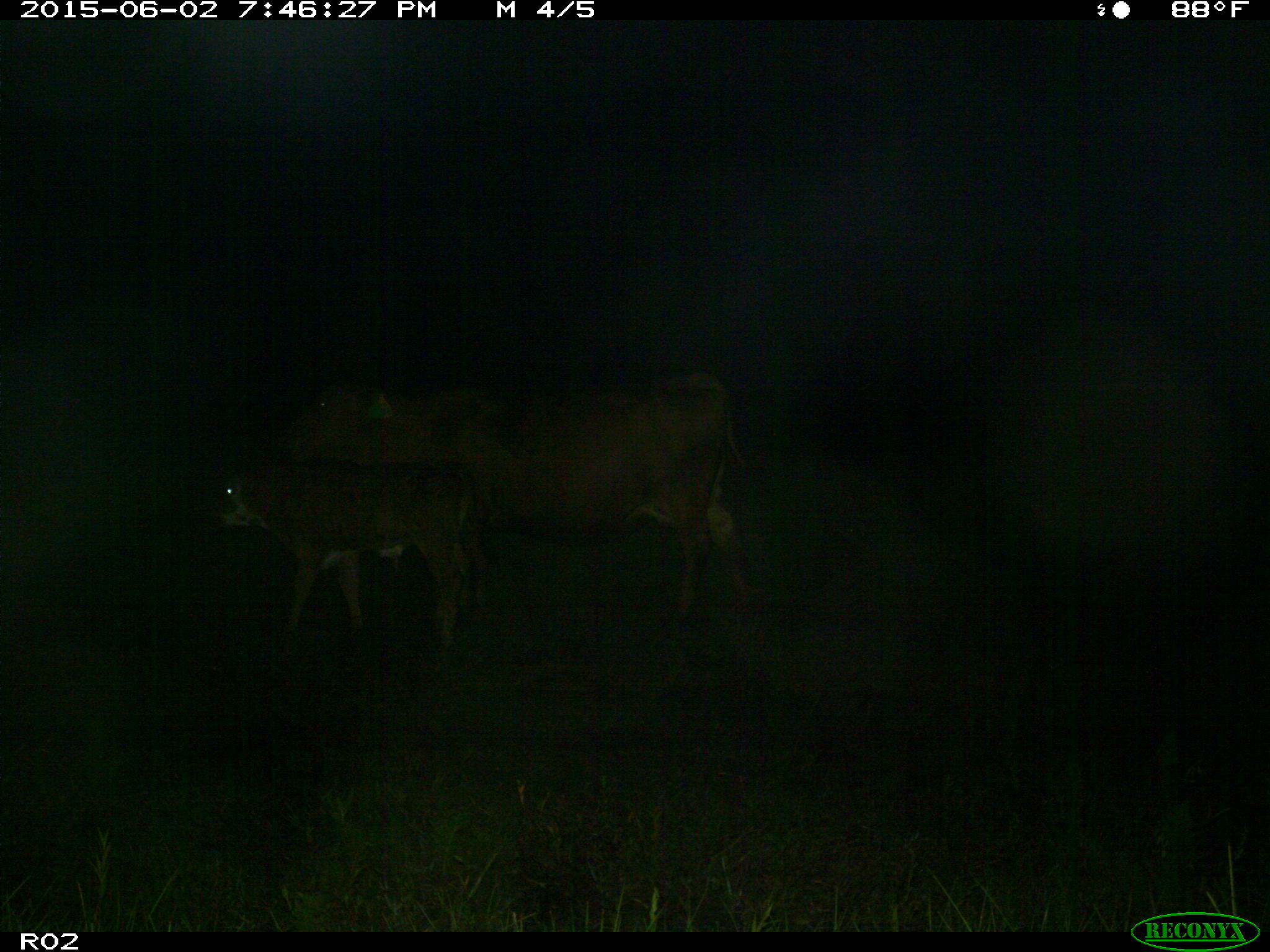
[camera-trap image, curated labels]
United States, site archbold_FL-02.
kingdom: Animalia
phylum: Chordata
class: Mammalia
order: Artiodactyla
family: Bovidae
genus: Bos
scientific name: Bos taurus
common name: domestic cow